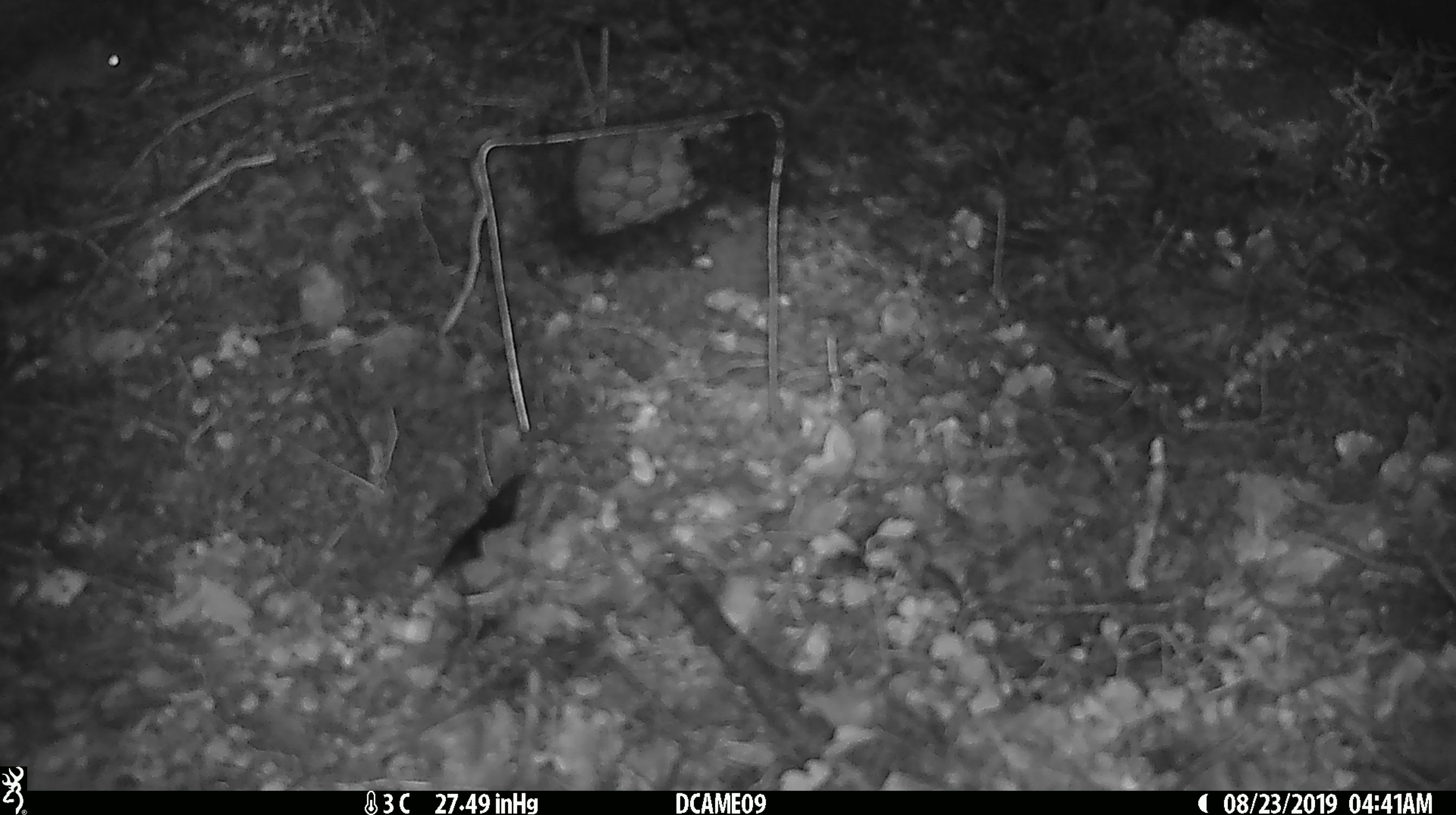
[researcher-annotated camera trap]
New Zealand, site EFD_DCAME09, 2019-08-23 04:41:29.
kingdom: Animalia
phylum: Chordata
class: Mammalia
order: Rodentia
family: Muridae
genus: Mus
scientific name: Mus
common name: mouse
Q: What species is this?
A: Mouse (Mus).